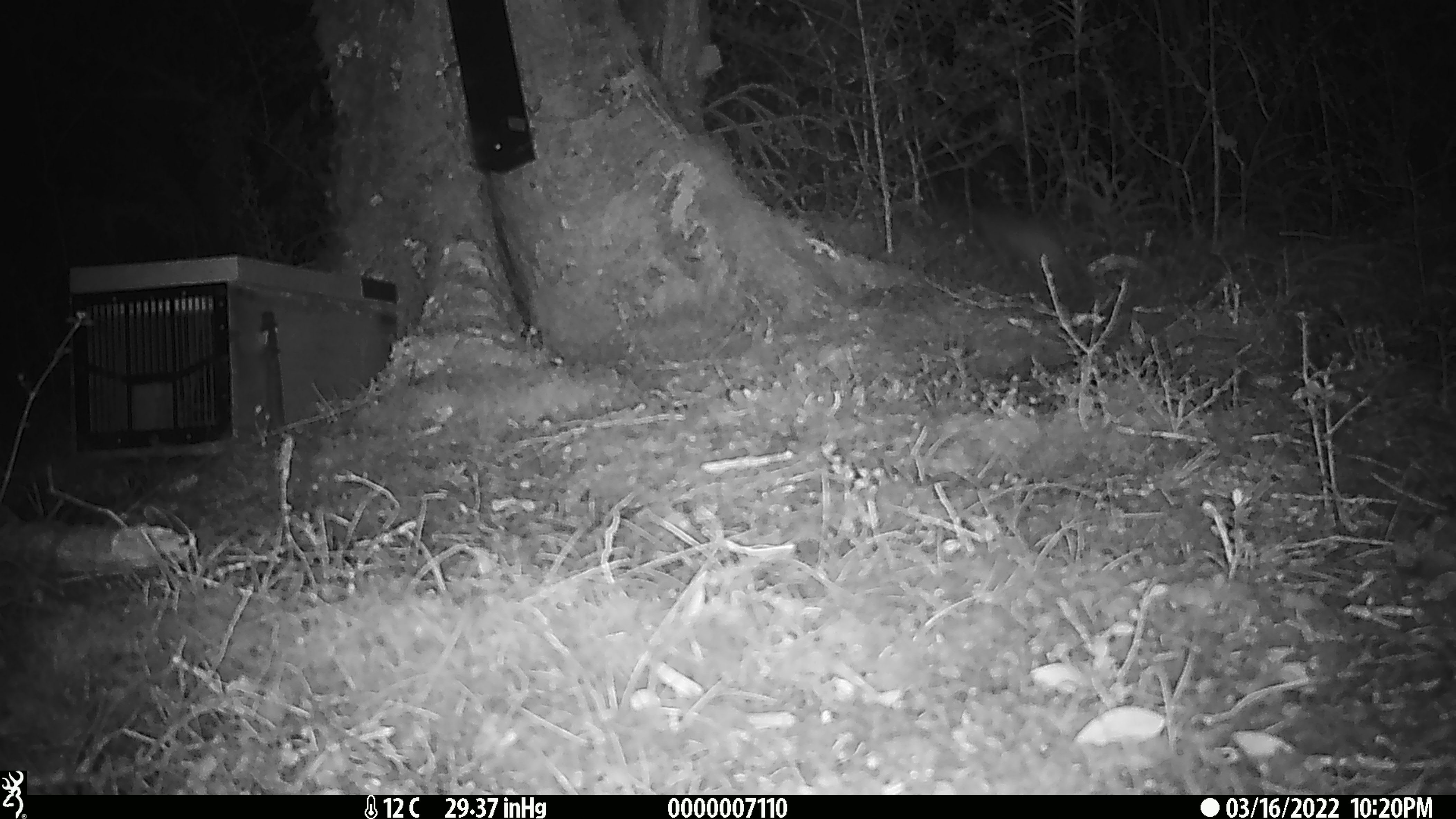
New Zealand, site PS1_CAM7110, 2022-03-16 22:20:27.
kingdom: Animalia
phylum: Chordata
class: Mammalia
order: Carnivora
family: Mustelidae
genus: Mustela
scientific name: Mustela erminea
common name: stoat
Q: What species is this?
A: Stoat (Mustela erminea).